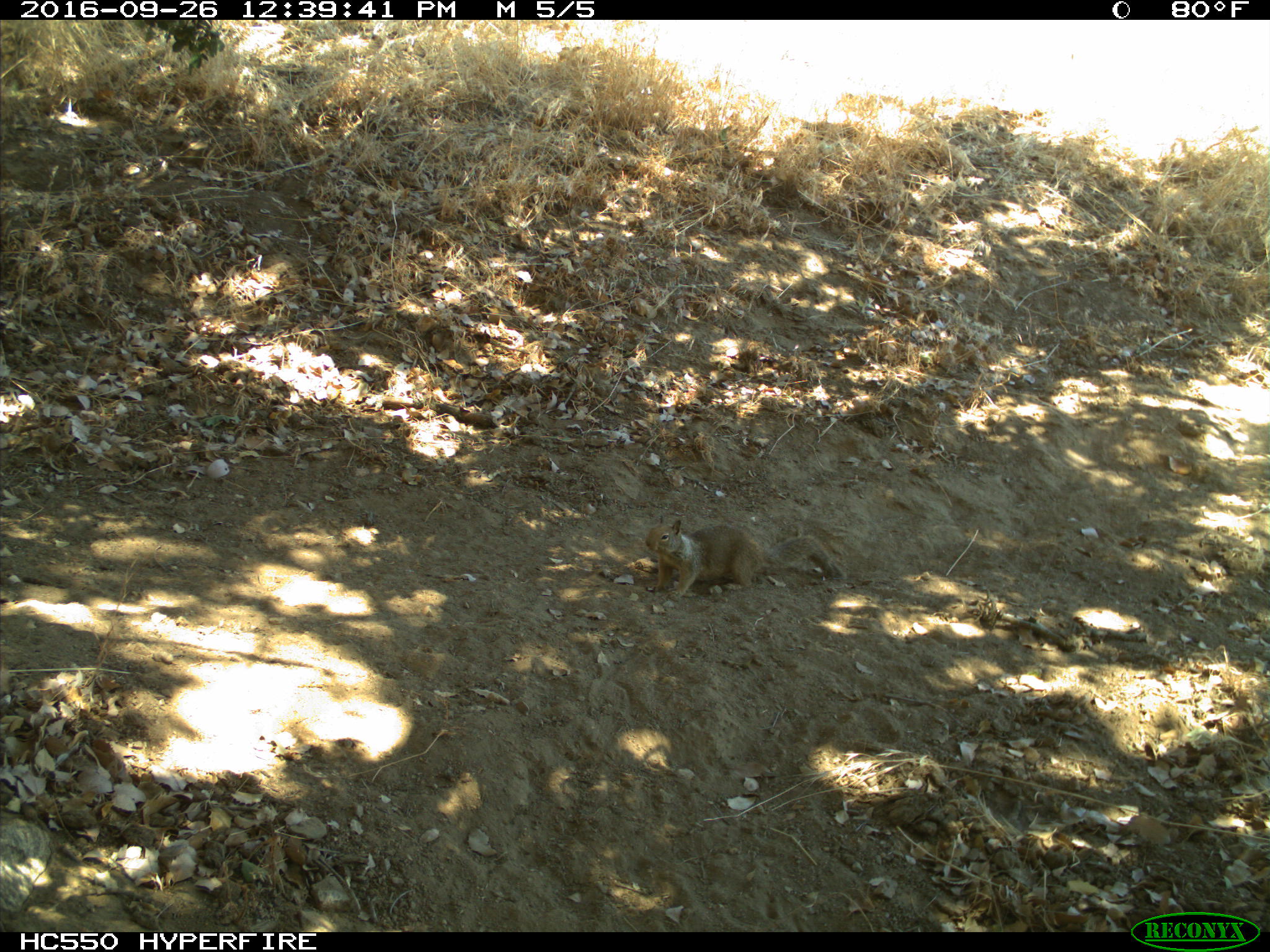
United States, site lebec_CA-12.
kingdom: Animalia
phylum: Chordata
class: Mammalia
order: Rodentia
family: Sciuridae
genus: Otospermophilus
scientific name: Otospermophilus beecheyi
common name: california ground squirrel